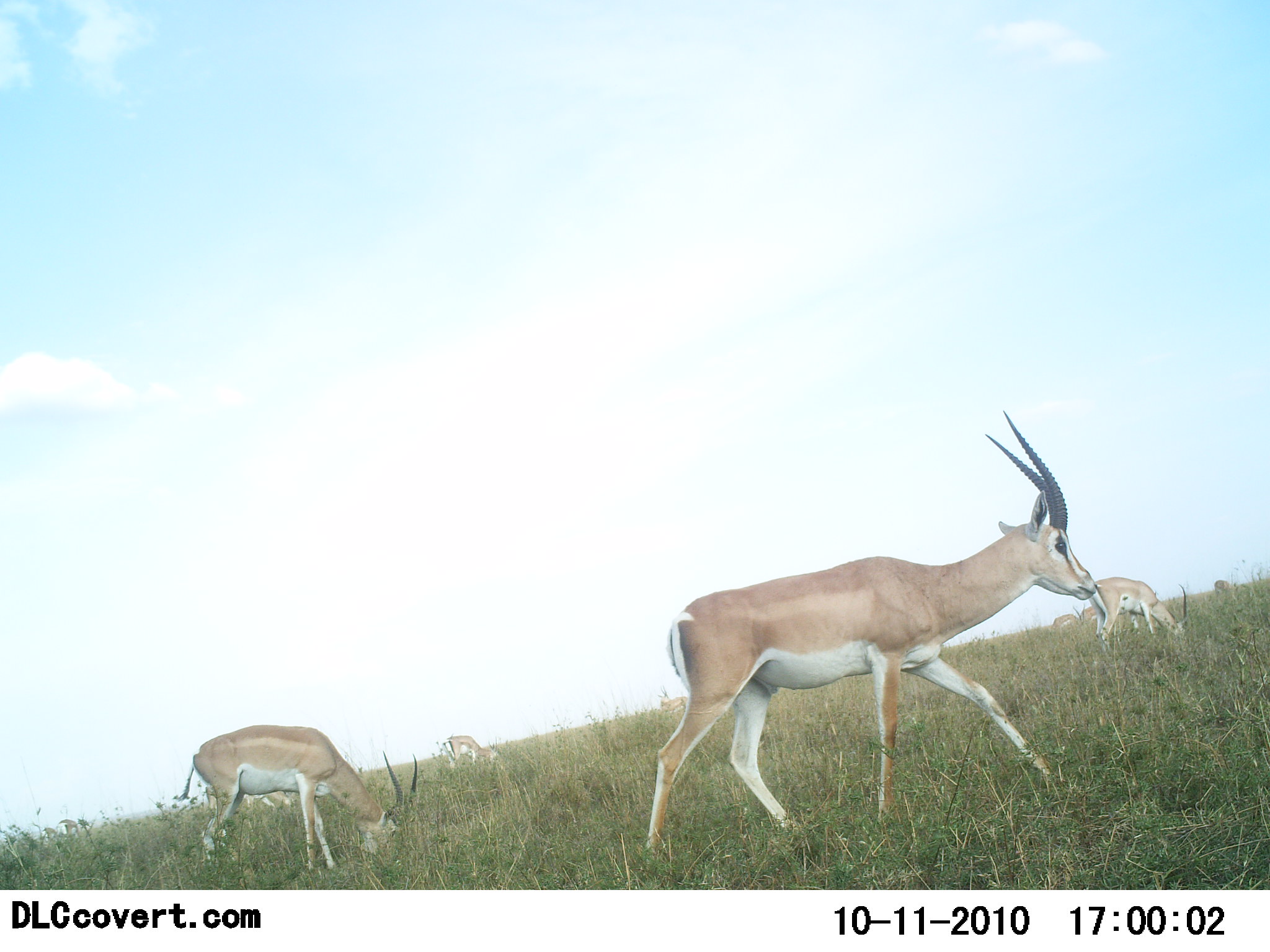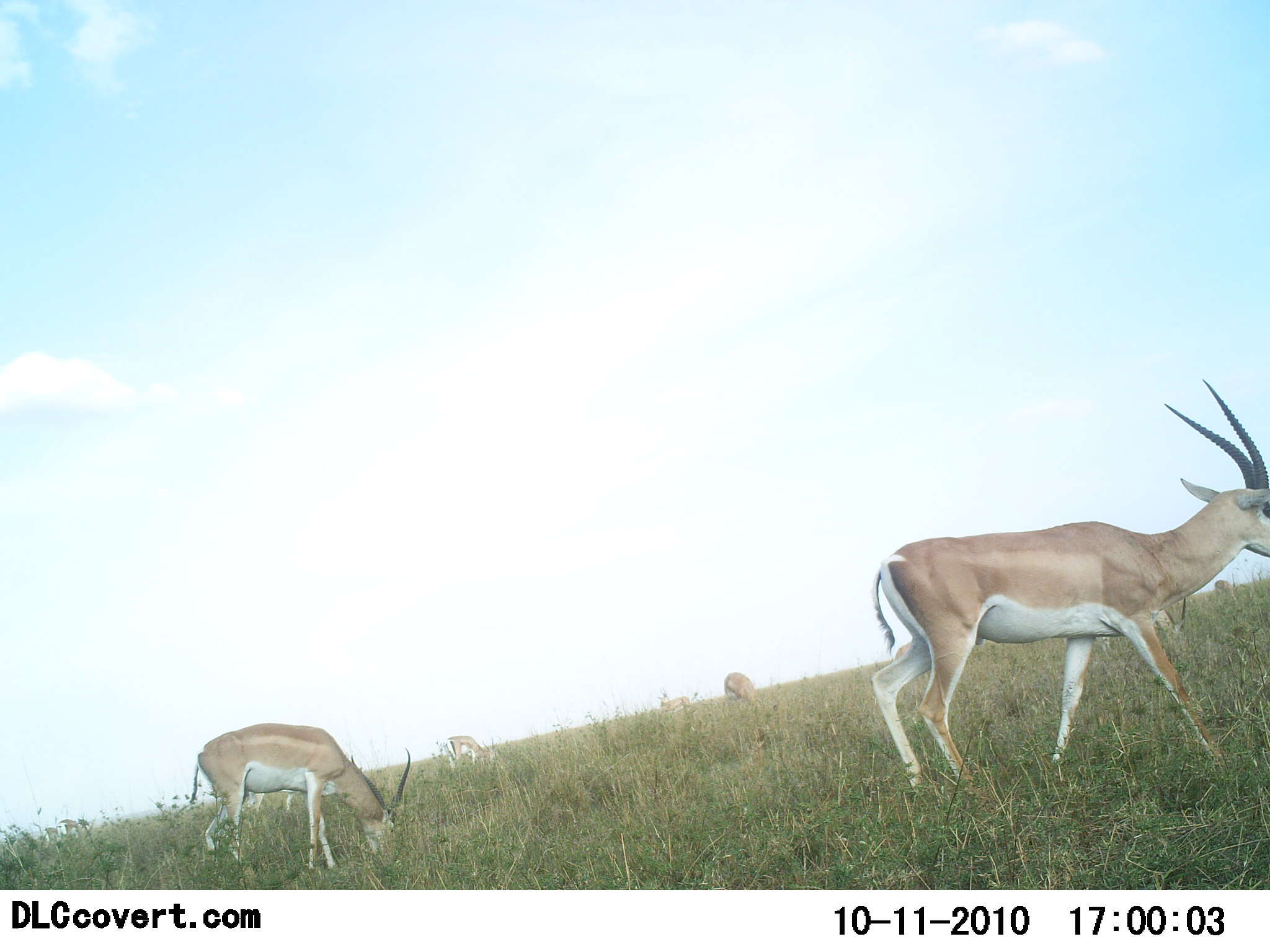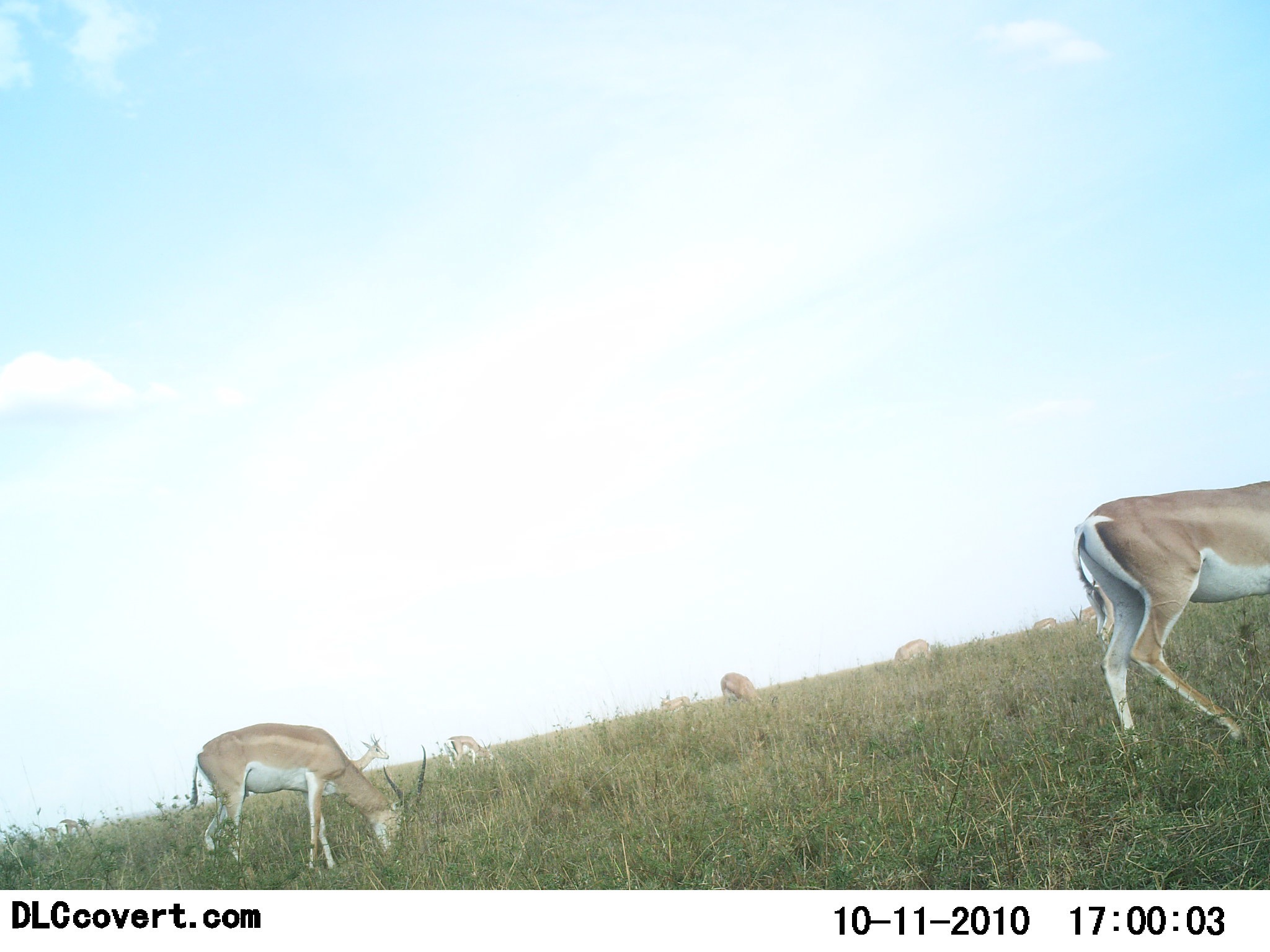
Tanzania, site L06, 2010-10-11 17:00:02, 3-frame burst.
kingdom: Animalia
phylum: Chordata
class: Mammalia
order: Artiodactyla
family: Bovidae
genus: Nanger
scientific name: Nanger granti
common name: grant's gazelle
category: gazellegrants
Gazellegrants (grant's gazelle) (Nanger granti), count 6. Behavior (volunteer vote fractions): standing 36%, resting 7%, moving 86%, interacting 0%. Young present (vote fraction): 0%. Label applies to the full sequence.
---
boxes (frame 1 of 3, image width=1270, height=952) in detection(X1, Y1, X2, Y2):
animal: detection(637, 408, 1094, 865); detection(179, 719, 422, 875); detection(195, 763, 296, 849); detection(1087, 574, 1188, 653); detection(439, 730, 500, 777)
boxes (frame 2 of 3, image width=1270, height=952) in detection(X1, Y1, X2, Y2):
animal: detection(859, 379, 1269, 796); detection(187, 719, 411, 873); detection(241, 772, 307, 820); detection(435, 735, 498, 768); detection(721, 667, 762, 709)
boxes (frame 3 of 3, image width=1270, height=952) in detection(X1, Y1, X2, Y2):
animal: detection(1072, 479, 1269, 749); detection(187, 721, 433, 876); detection(335, 731, 391, 793); detection(721, 672, 778, 710); detection(441, 735, 495, 772); detection(894, 638, 932, 667); detection(654, 690, 692, 715)